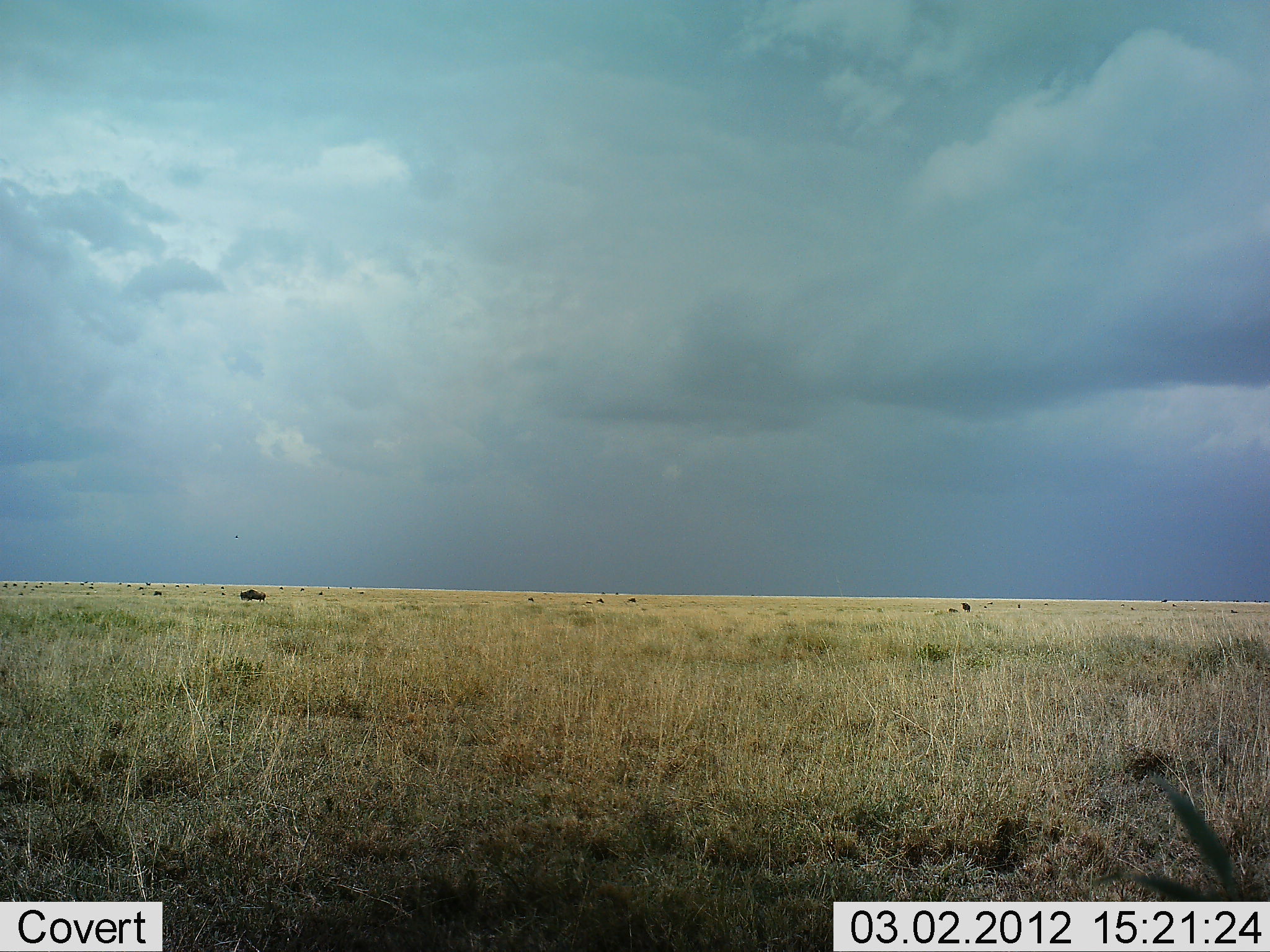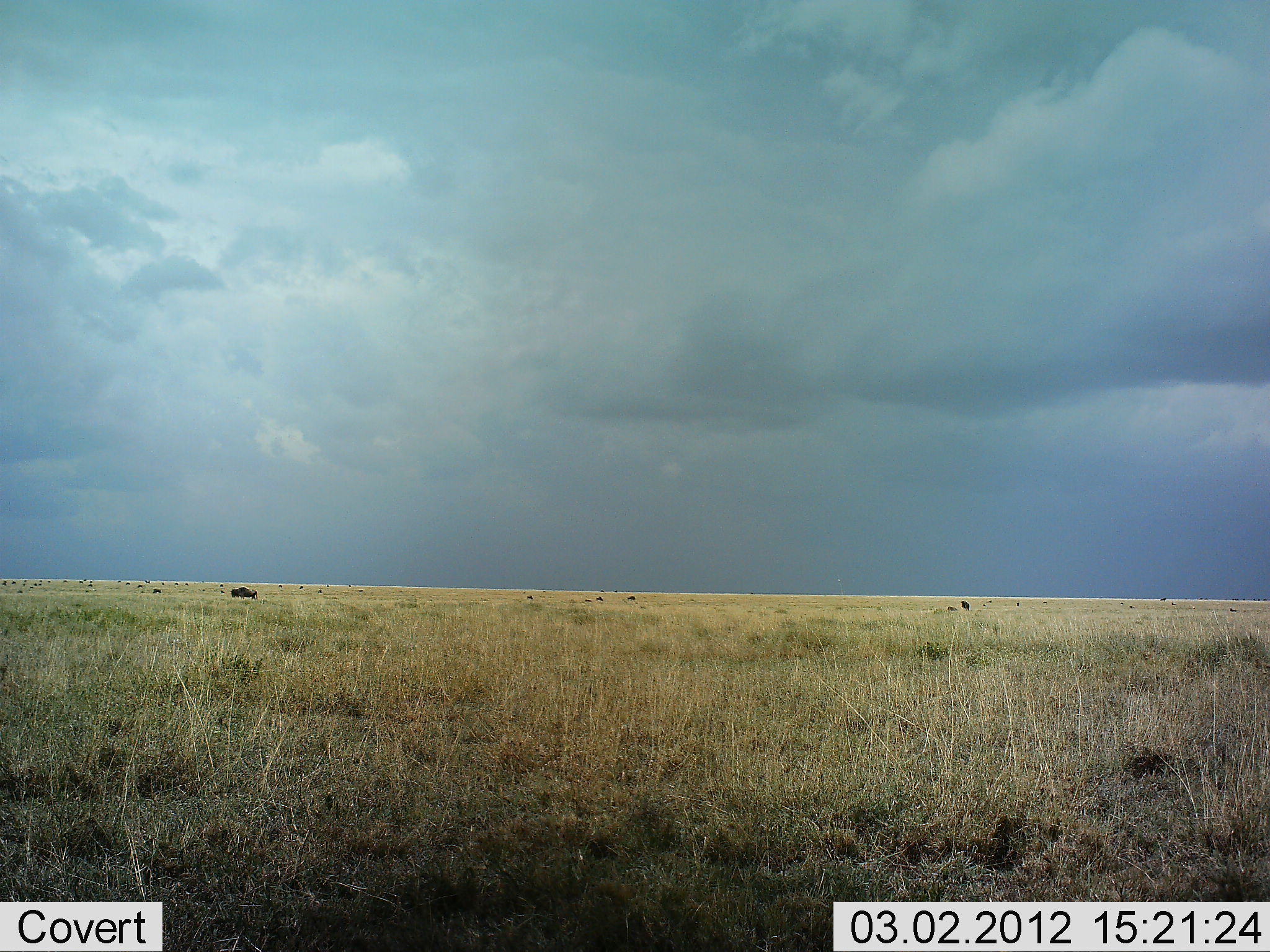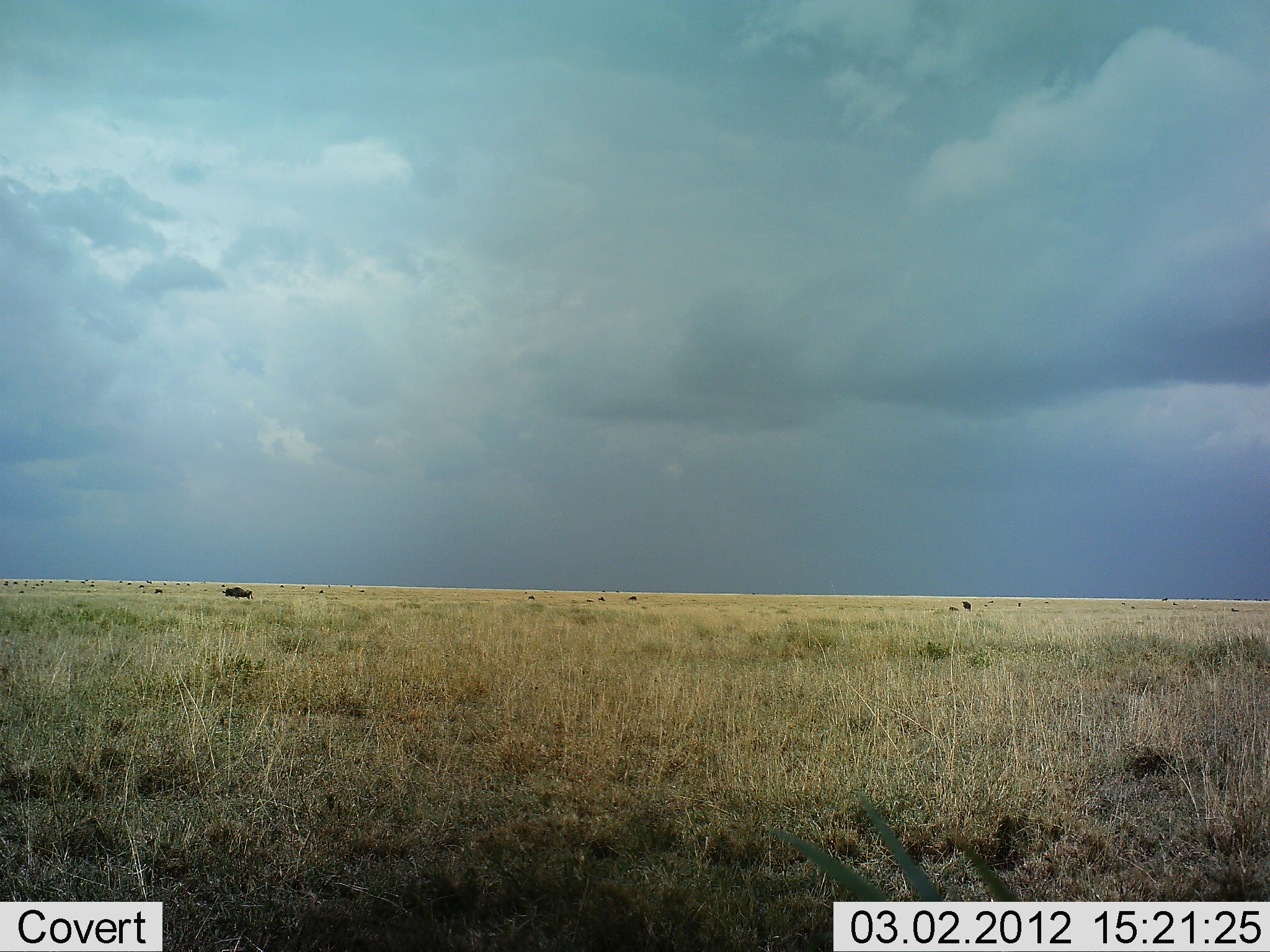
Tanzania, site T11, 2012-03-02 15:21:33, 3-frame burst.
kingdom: Animalia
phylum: Chordata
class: Mammalia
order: Artiodactyla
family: Bovidae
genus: Connochaetes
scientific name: Connochaetes taurinus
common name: blue wildebeest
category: wildebeest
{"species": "wildebeest (blue wildebeest) (Connochaetes taurinus)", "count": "1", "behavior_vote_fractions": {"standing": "15%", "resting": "8%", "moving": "85%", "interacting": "0%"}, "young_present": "0%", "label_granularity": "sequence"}